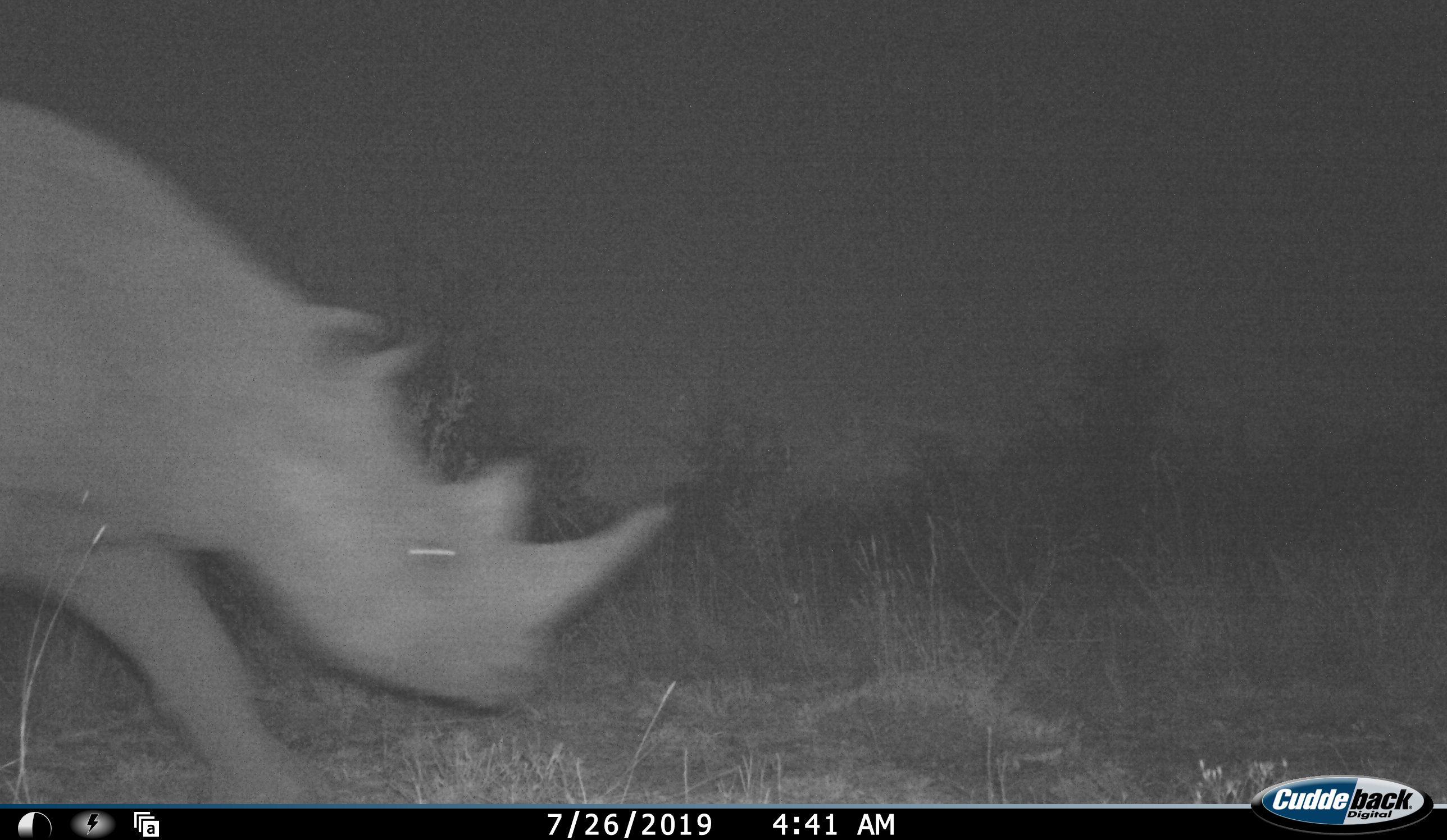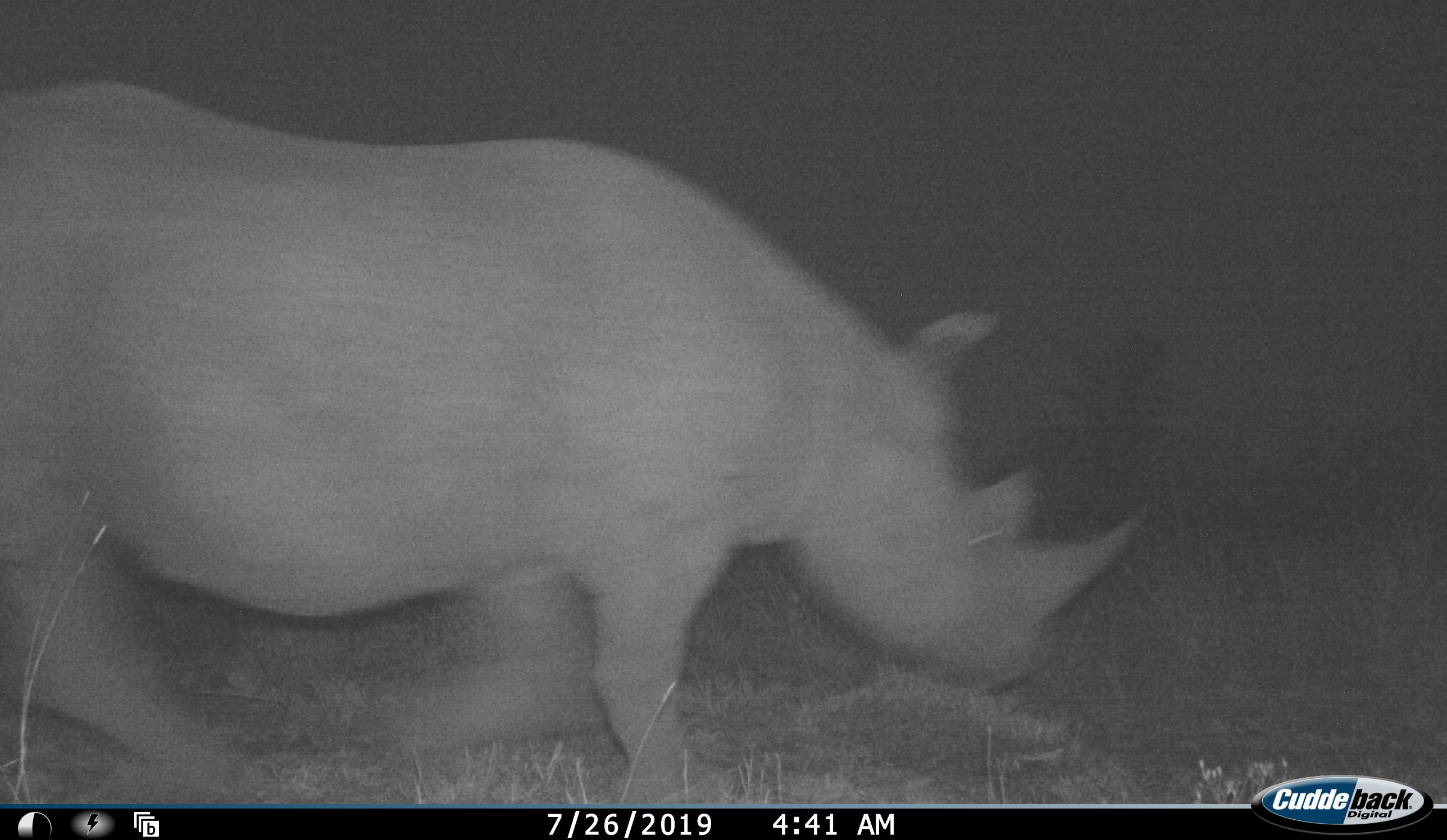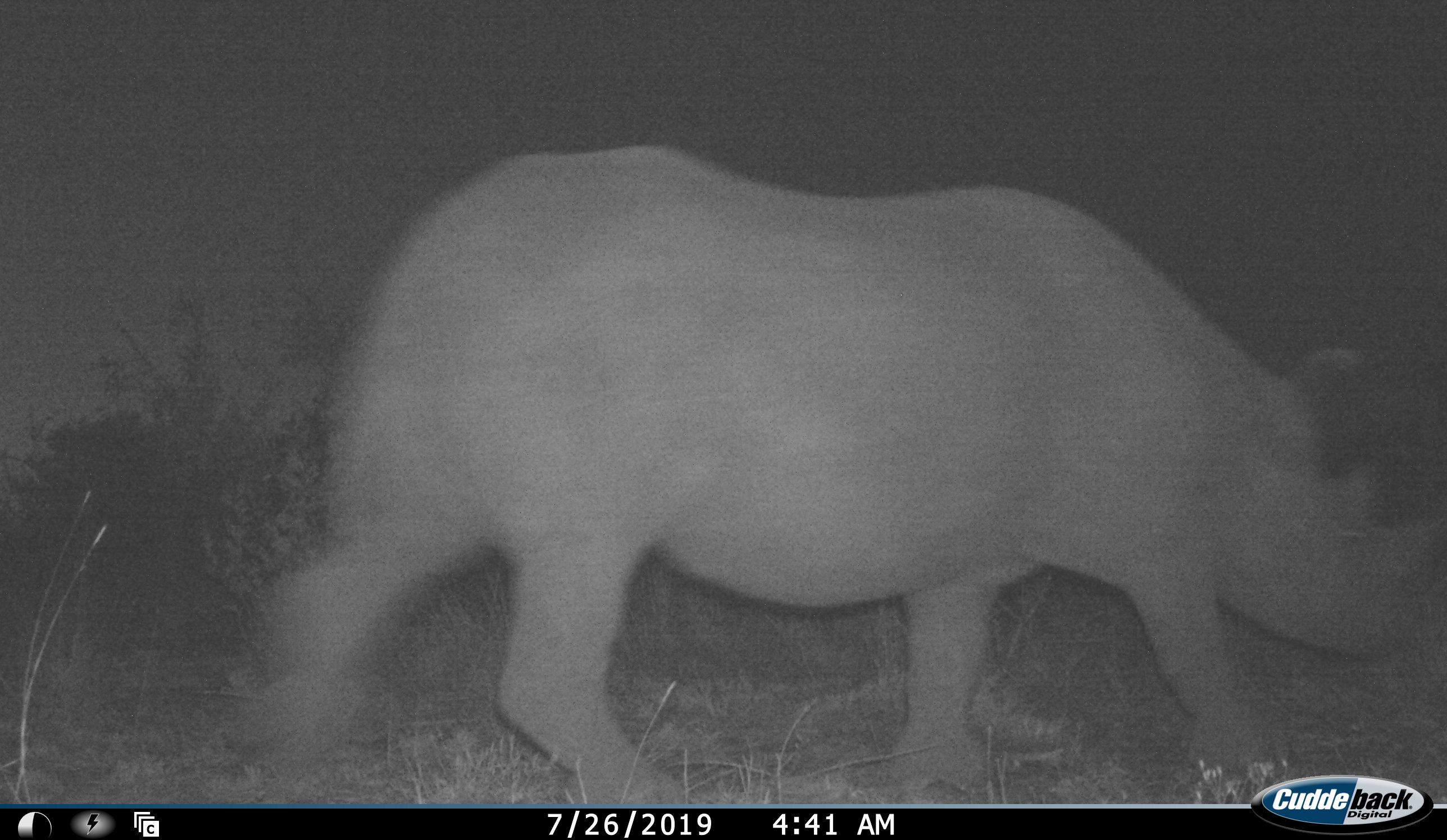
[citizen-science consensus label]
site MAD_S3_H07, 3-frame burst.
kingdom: Animalia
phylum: Chordata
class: Mammalia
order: Perissodactyla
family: Rhinocerotidae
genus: Diceros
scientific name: Diceros bicornis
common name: black rhinoceros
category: rhinocerosblack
Rhinocerosblack (black rhinoceros) (Diceros bicornis), count 1. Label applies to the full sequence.